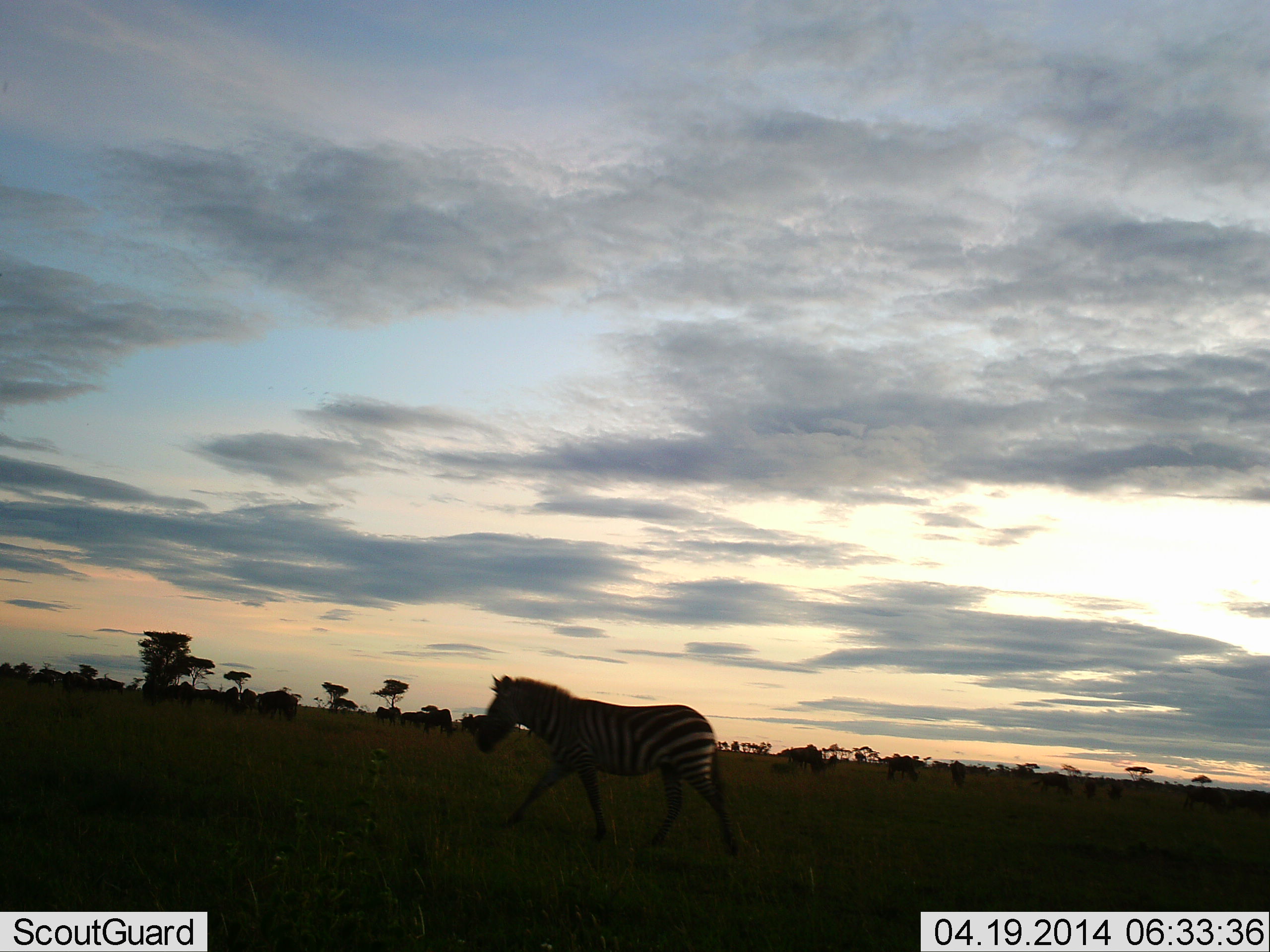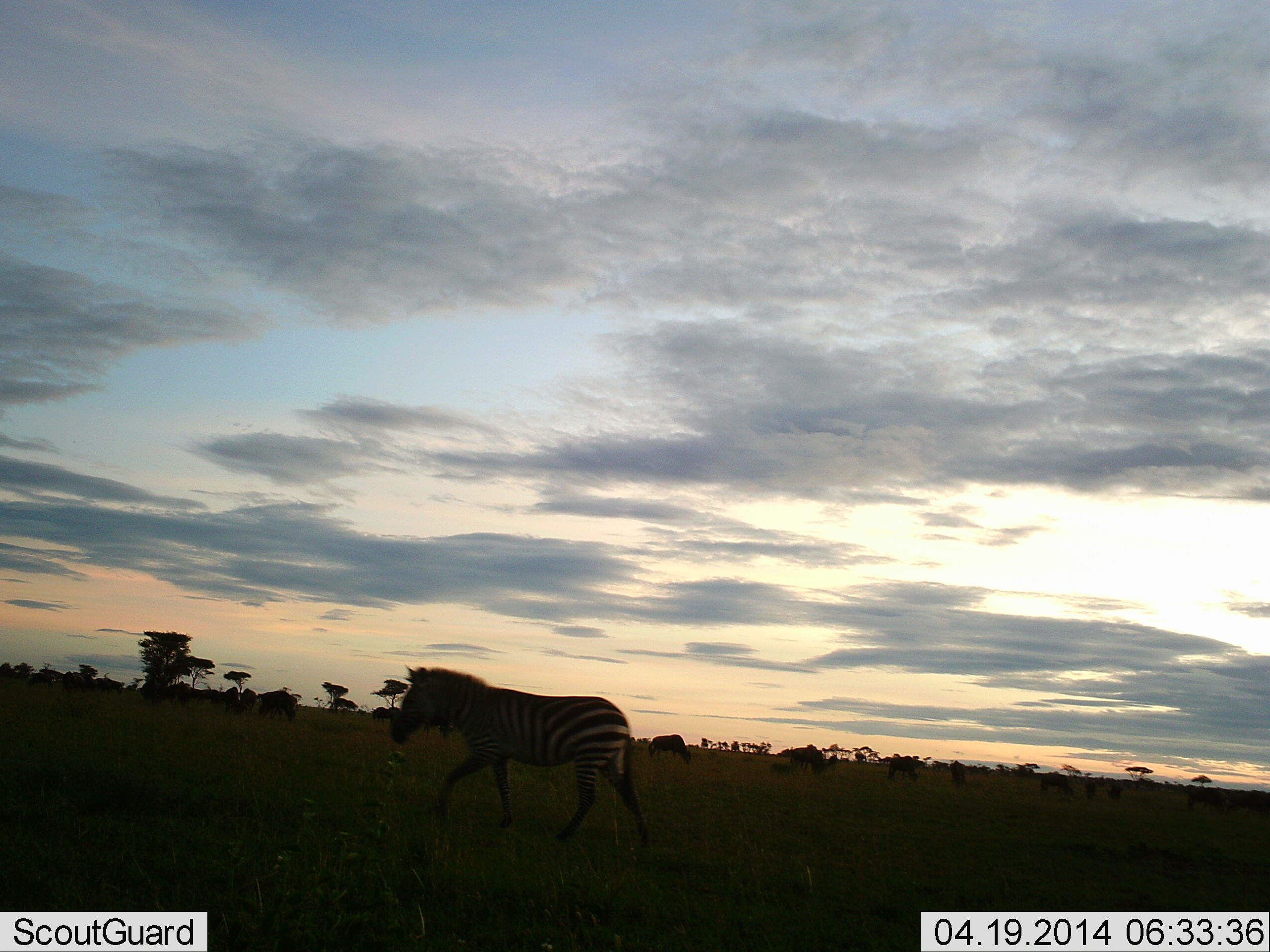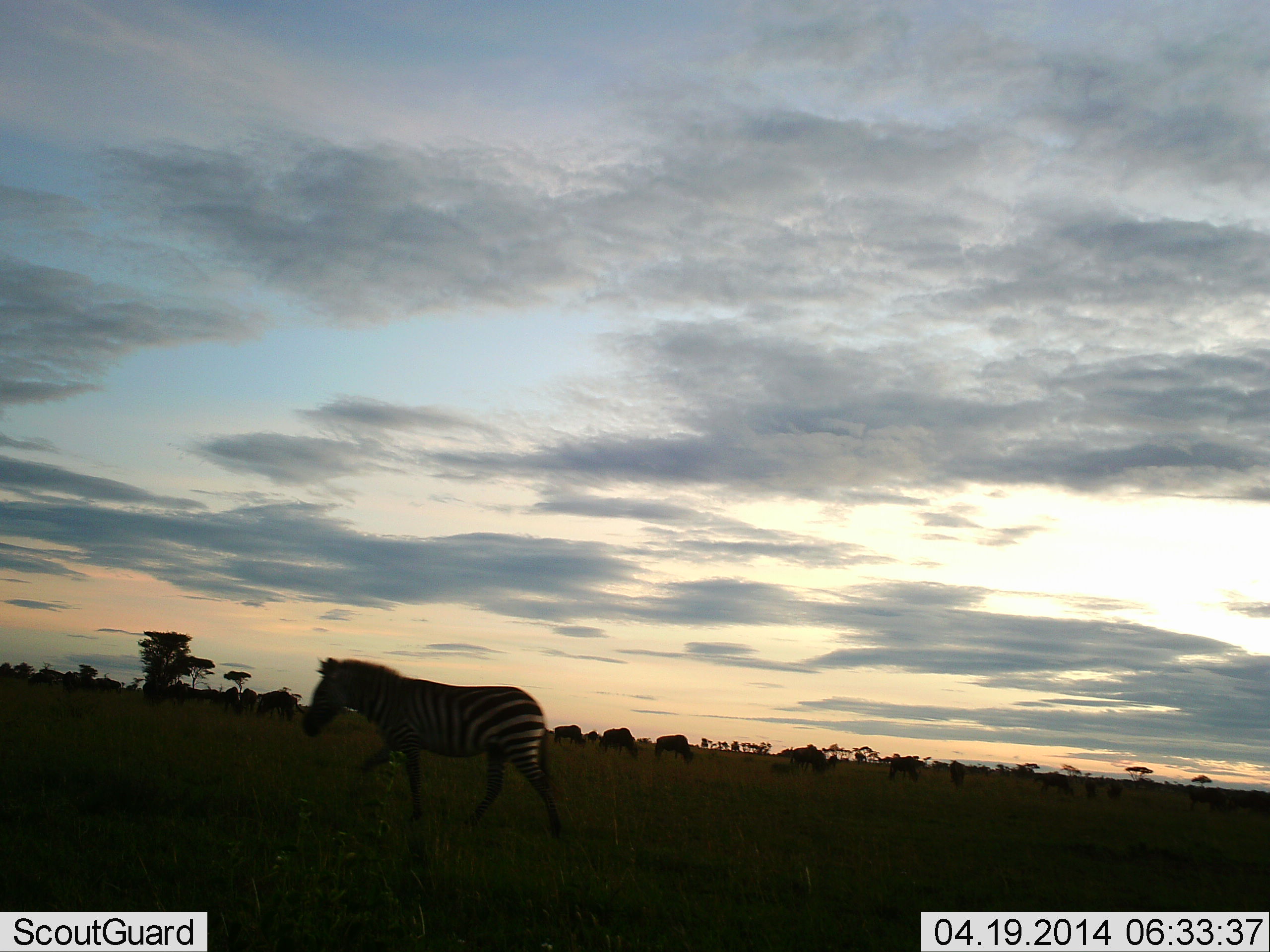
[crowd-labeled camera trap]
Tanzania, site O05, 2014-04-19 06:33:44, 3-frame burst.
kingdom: Animalia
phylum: Chordata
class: Mammalia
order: Perissodactyla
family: Equidae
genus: Equus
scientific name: Equus quagga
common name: plains zebra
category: zebra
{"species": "zebra (plains zebra) (Equus quagga)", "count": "1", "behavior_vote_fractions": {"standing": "7%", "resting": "0%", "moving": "93%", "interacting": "0%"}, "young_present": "0%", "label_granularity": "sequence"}